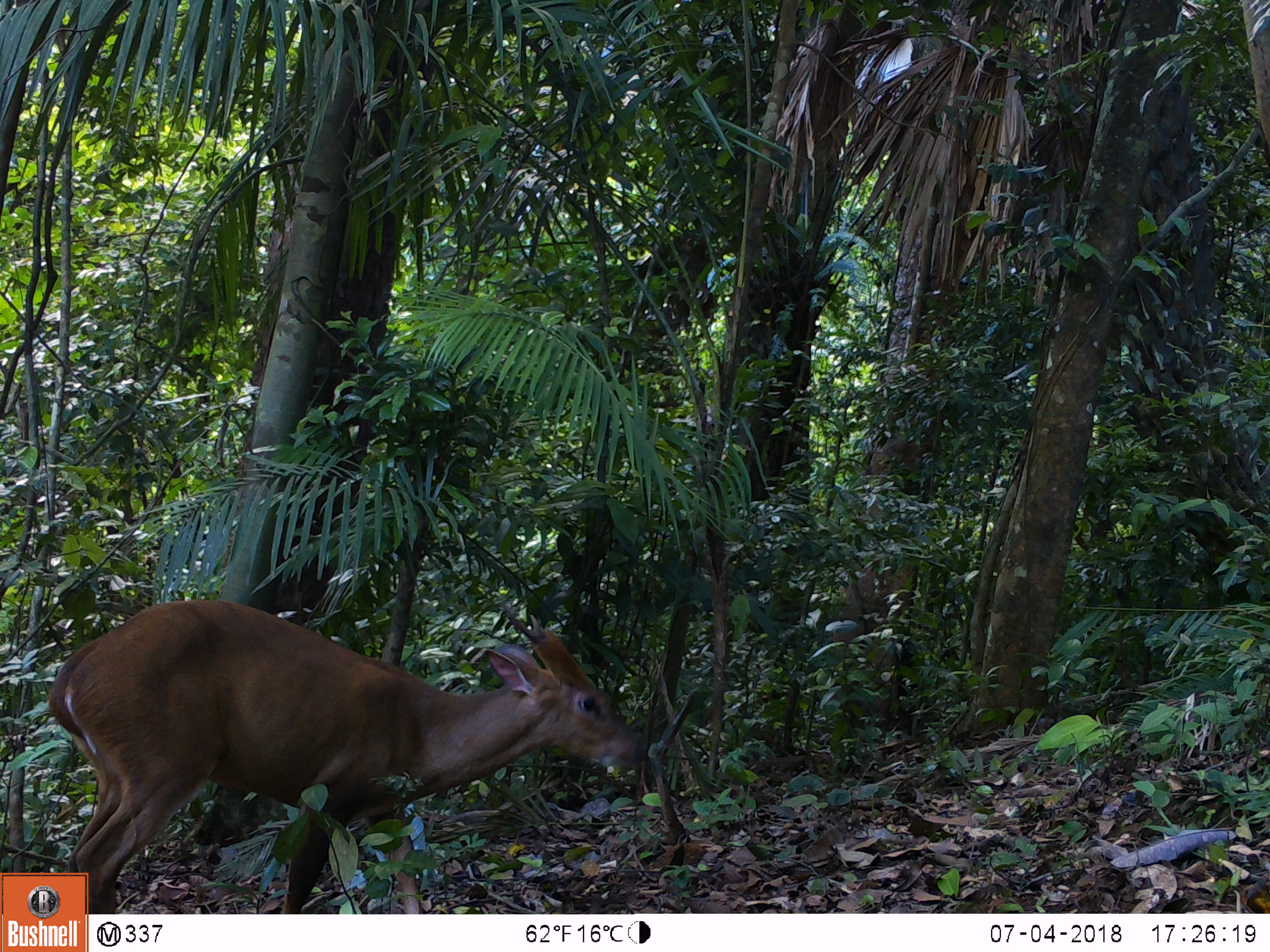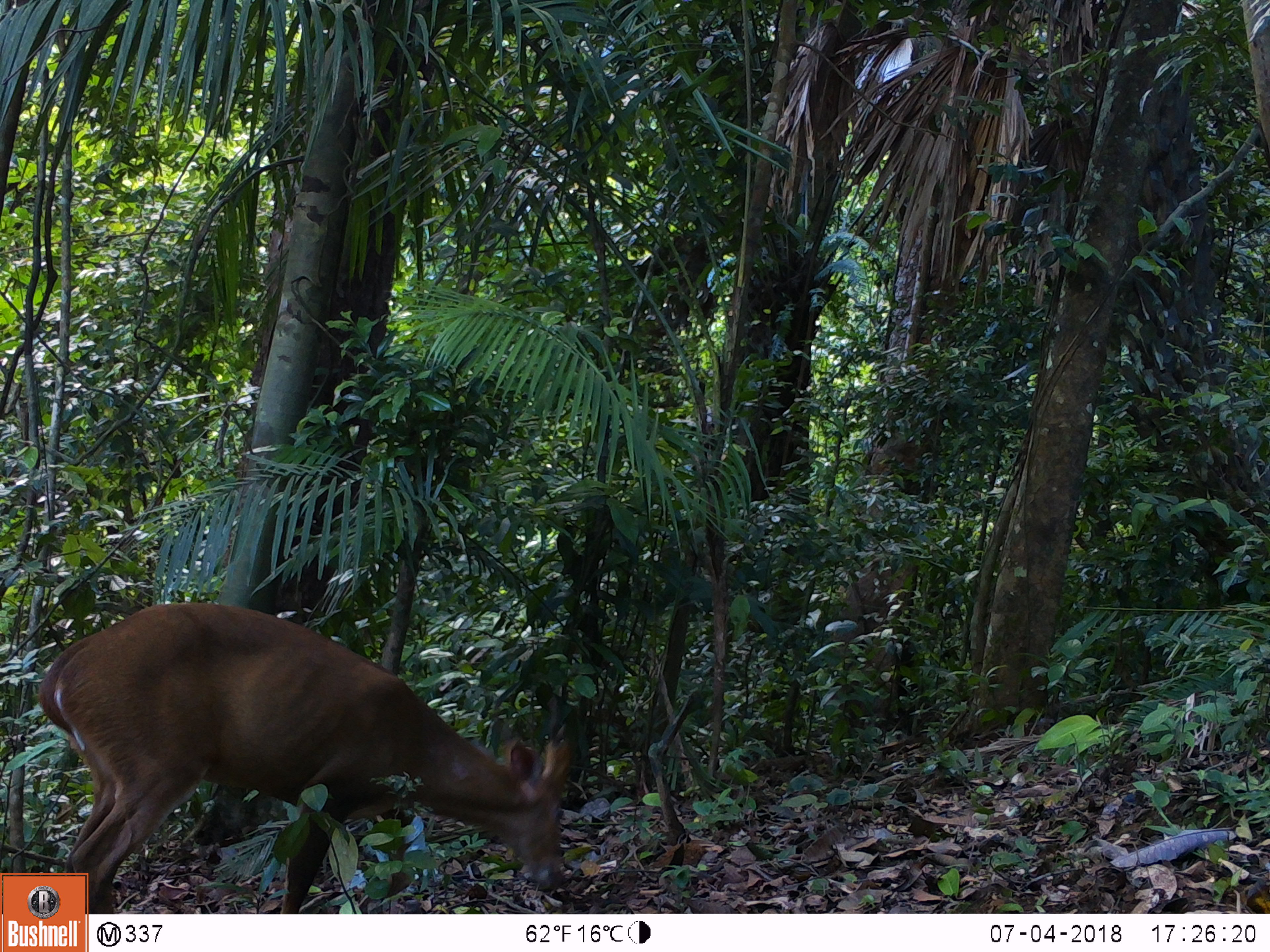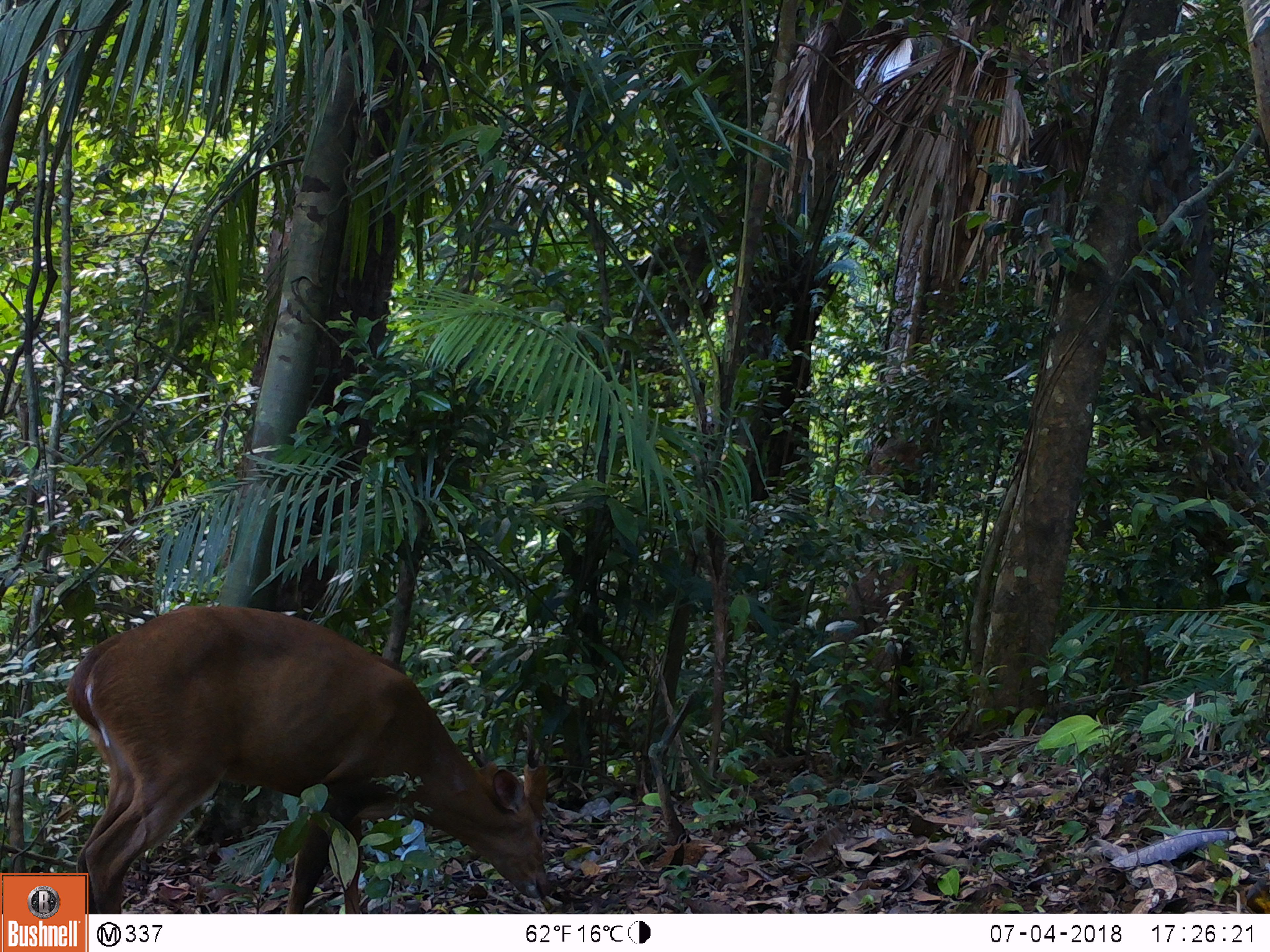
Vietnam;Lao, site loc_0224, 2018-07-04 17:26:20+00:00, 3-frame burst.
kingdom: Animalia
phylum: Chordata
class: Mammalia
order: Artiodactyla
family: Cervidae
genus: Muntiacus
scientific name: Muntiacus vuquangensis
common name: large-antlered muntjac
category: large antlered muntjac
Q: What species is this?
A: Large antlered muntjac (large-antlered muntjac) (Muntiacus vuquangensis).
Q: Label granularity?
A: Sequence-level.